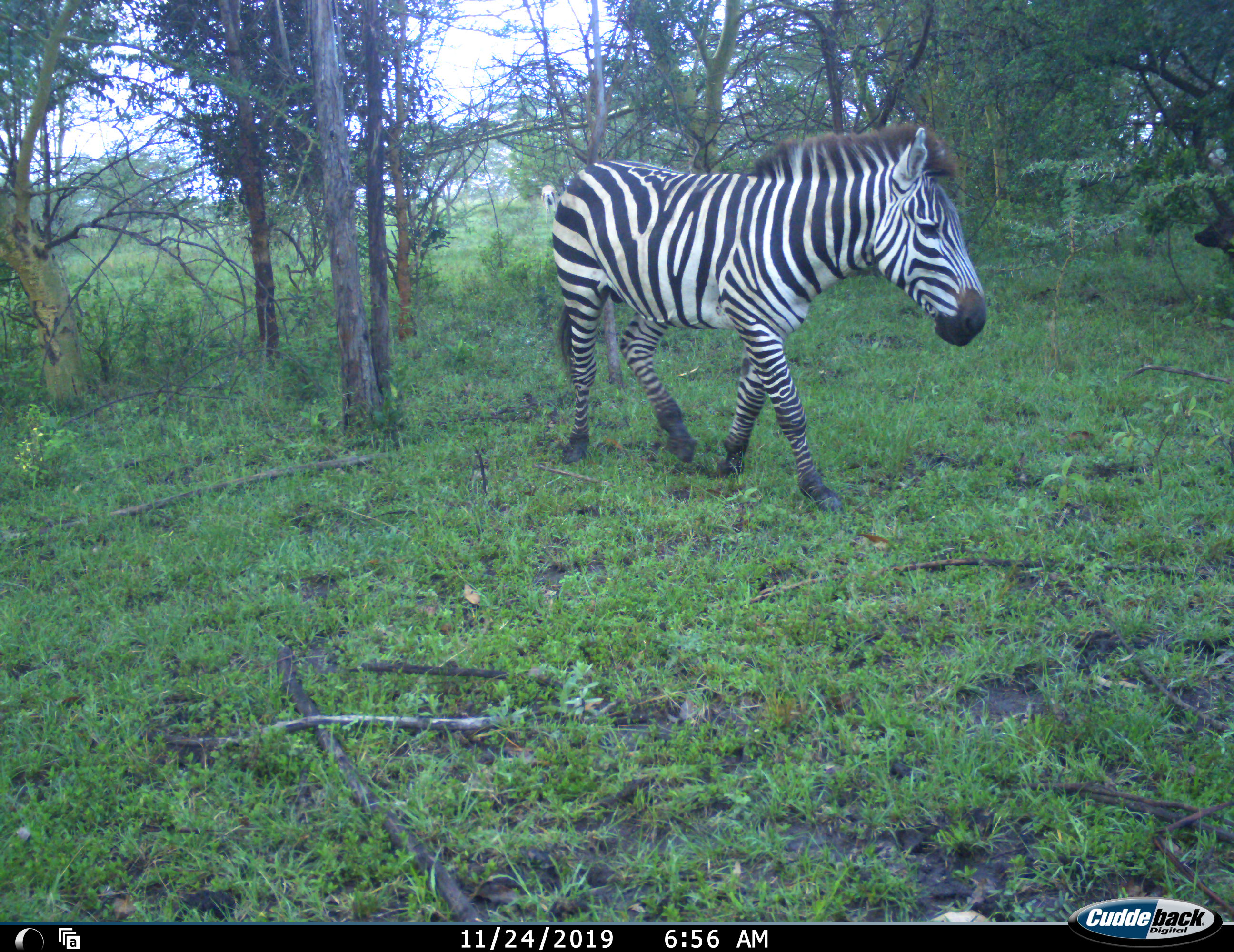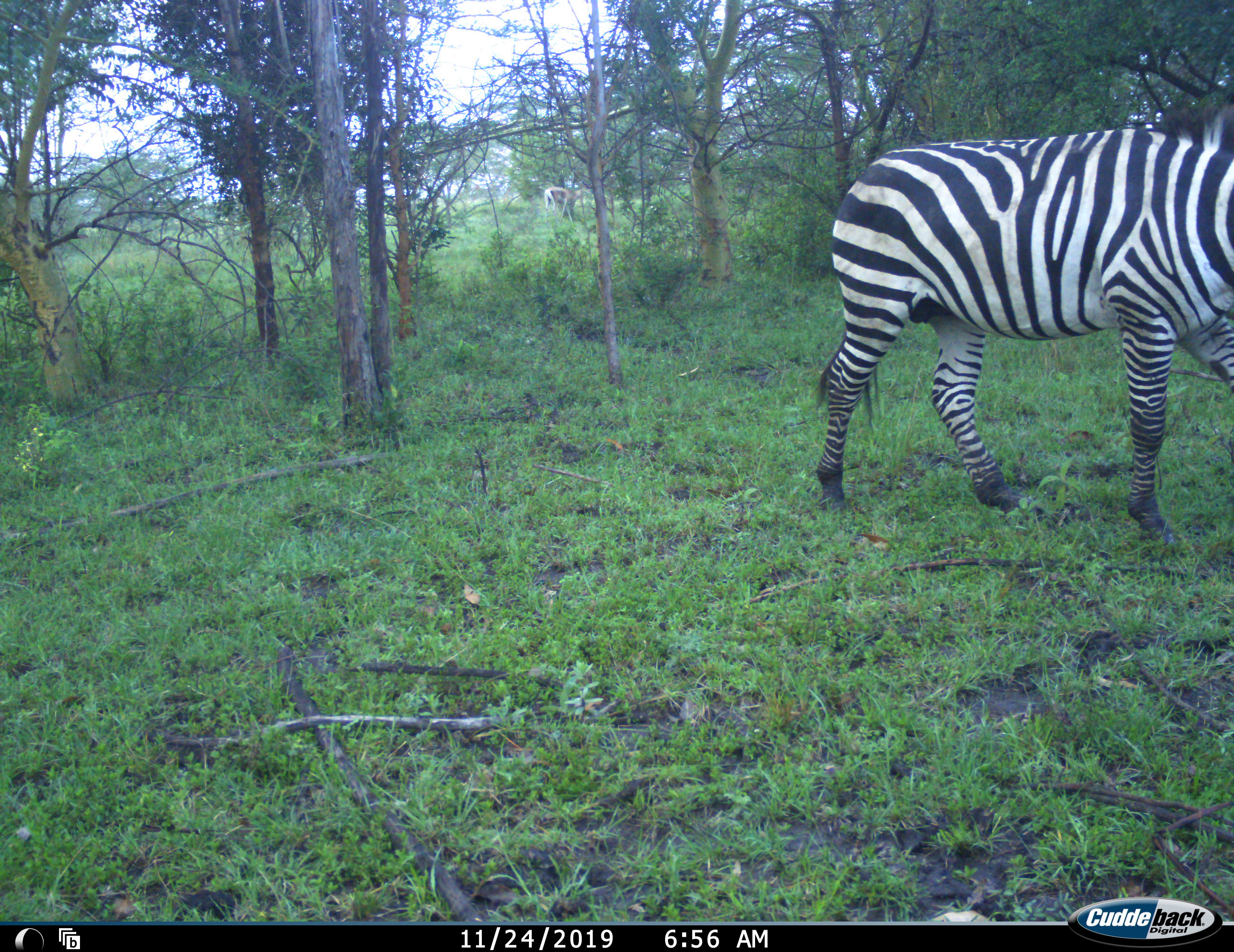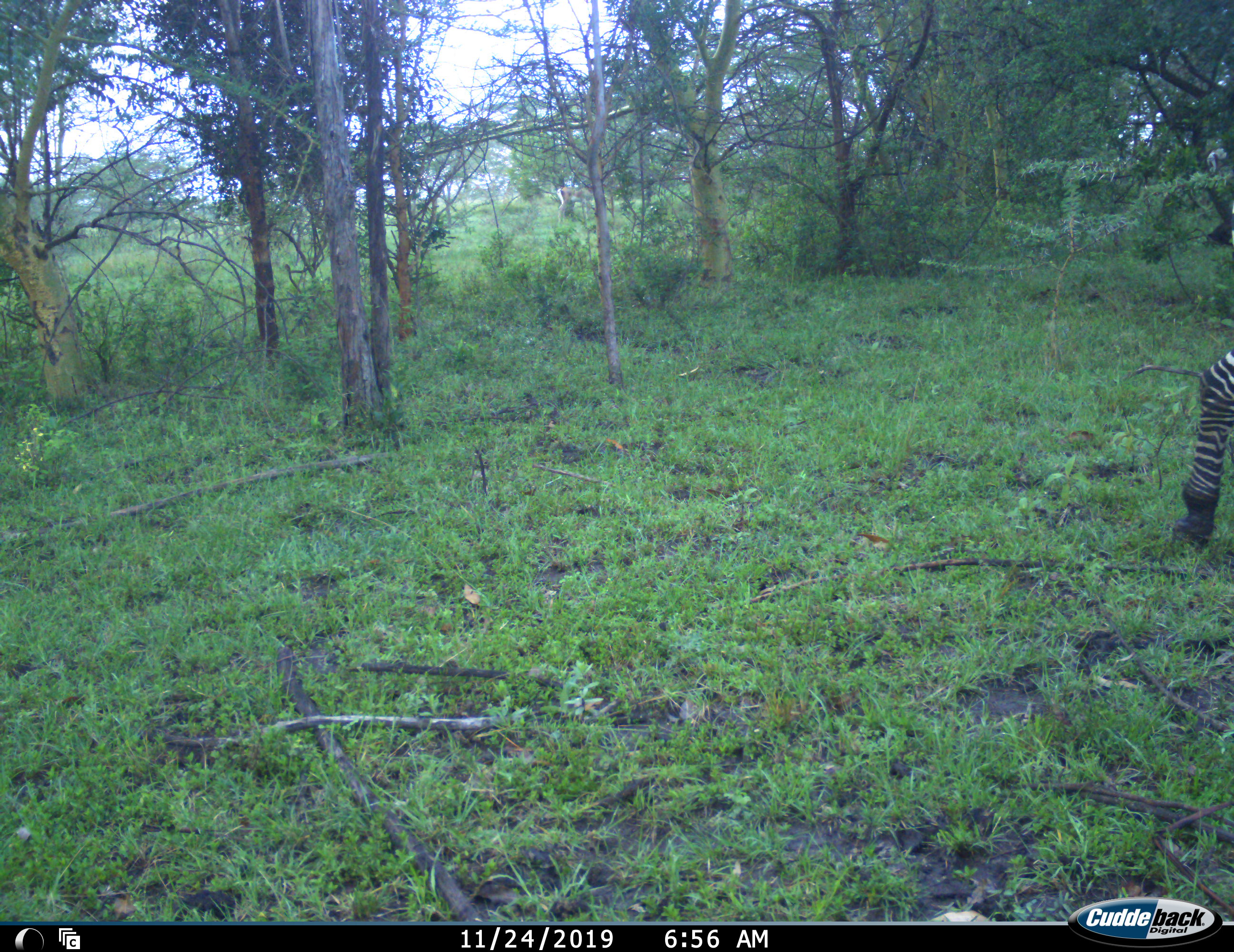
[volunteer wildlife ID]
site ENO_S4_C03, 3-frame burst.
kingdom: Animalia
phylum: Chordata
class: Mammalia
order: Perissodactyla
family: Equidae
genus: Equus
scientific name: Equus quagga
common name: plains zebra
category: zebraplains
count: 1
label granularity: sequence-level